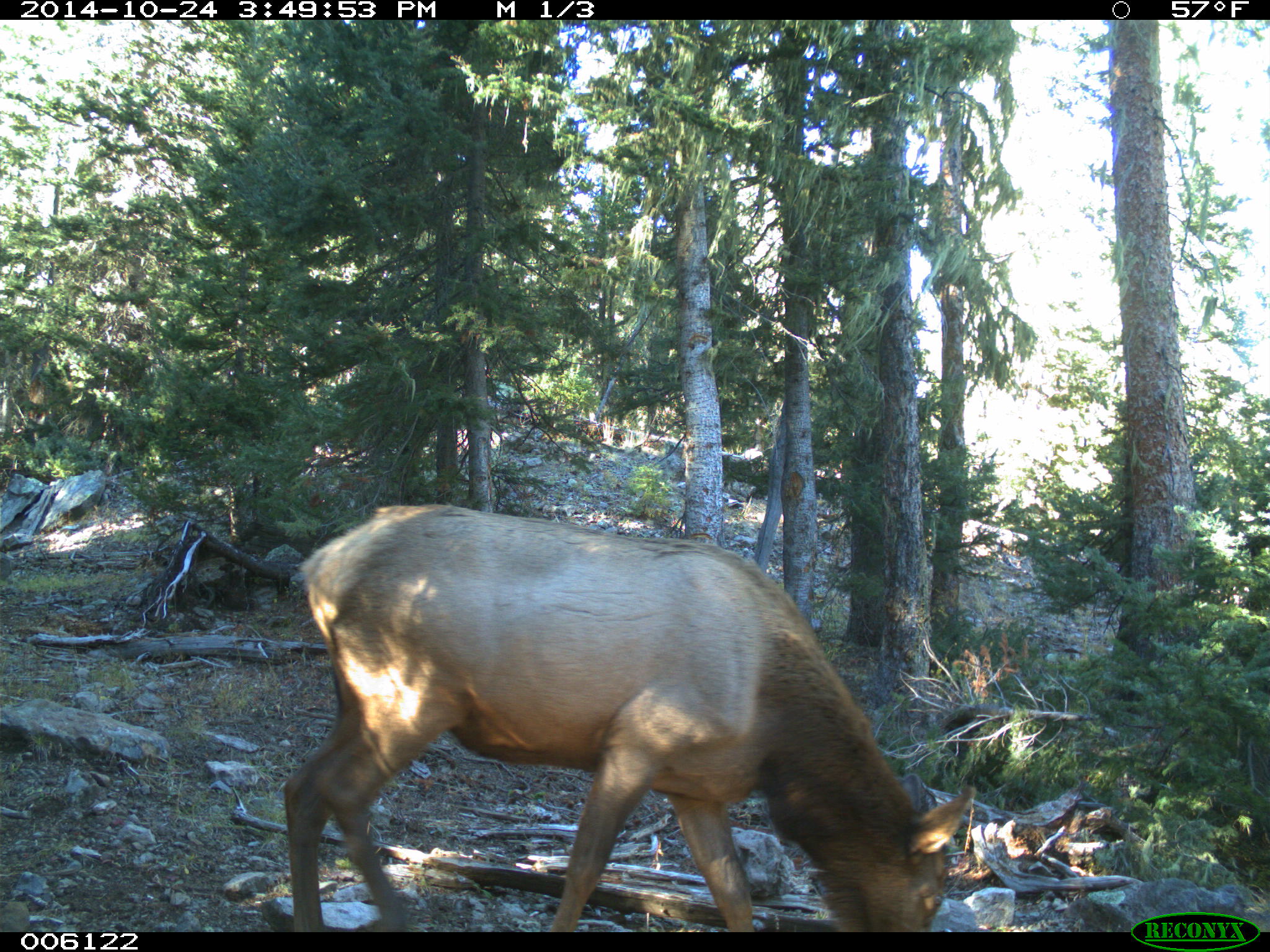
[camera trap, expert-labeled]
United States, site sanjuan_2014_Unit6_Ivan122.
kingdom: Animalia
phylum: Chordata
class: Mammalia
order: Artiodactyla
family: Cervidae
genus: Cervus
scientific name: Cervus elaphus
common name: red deer